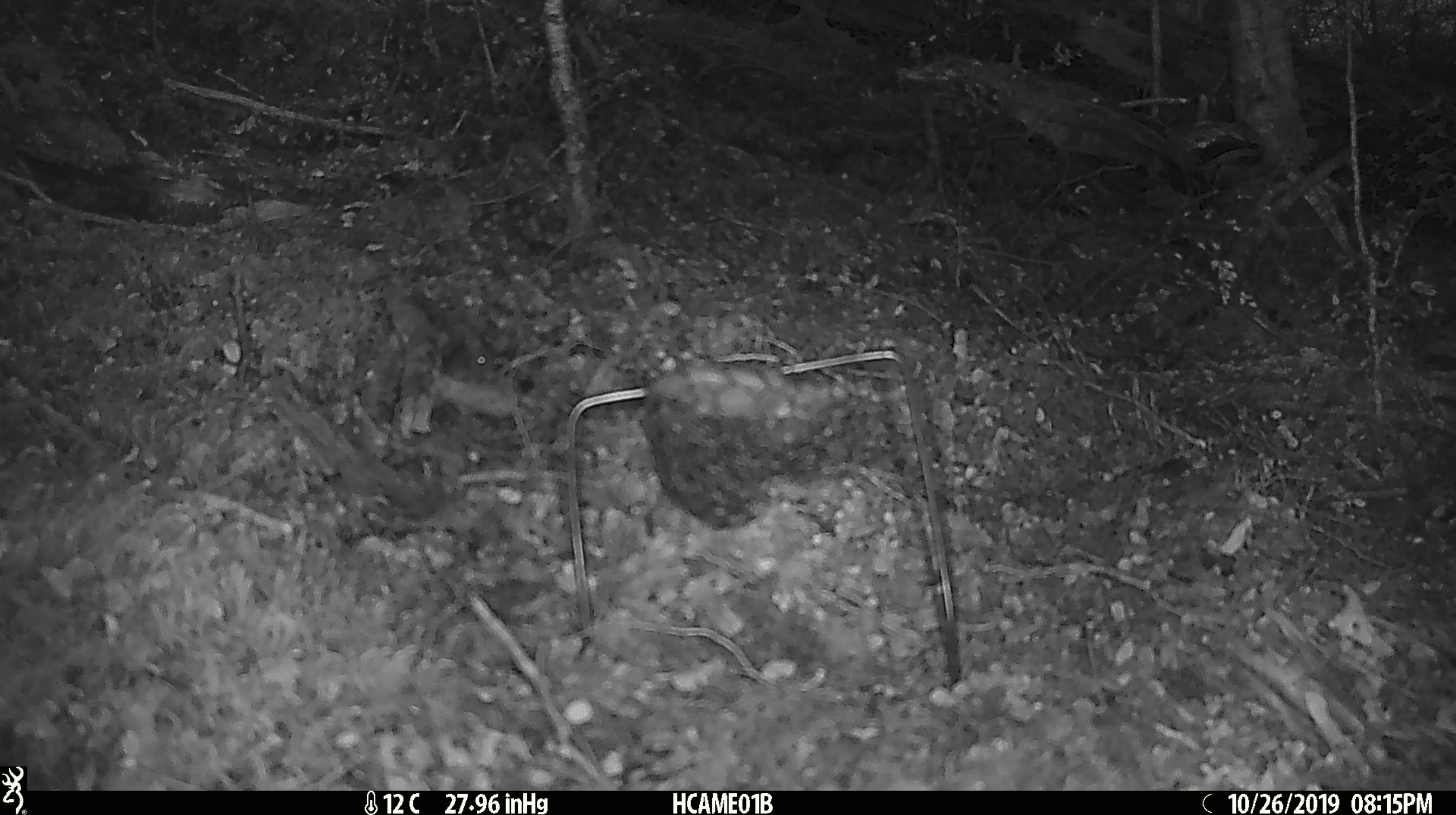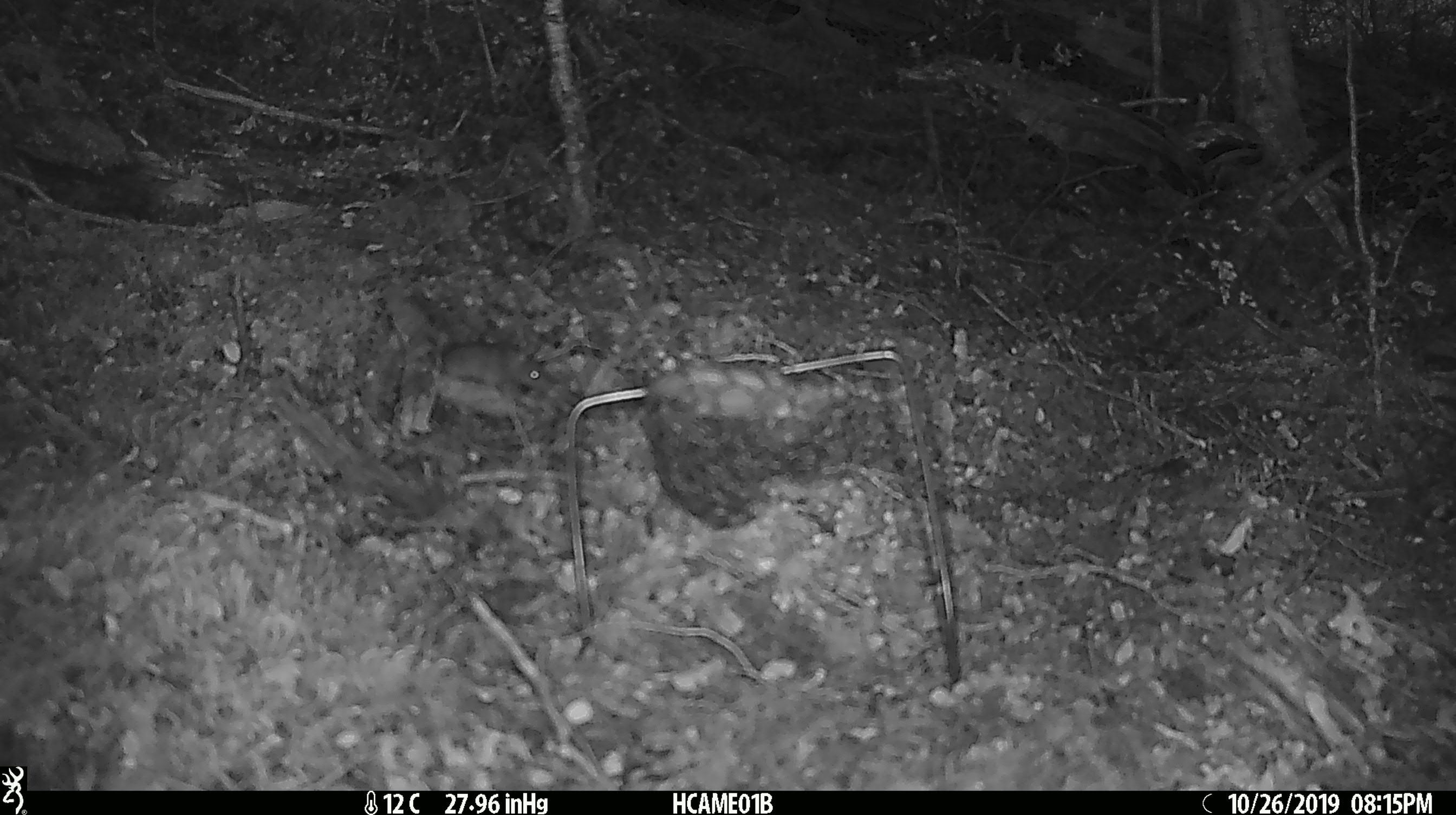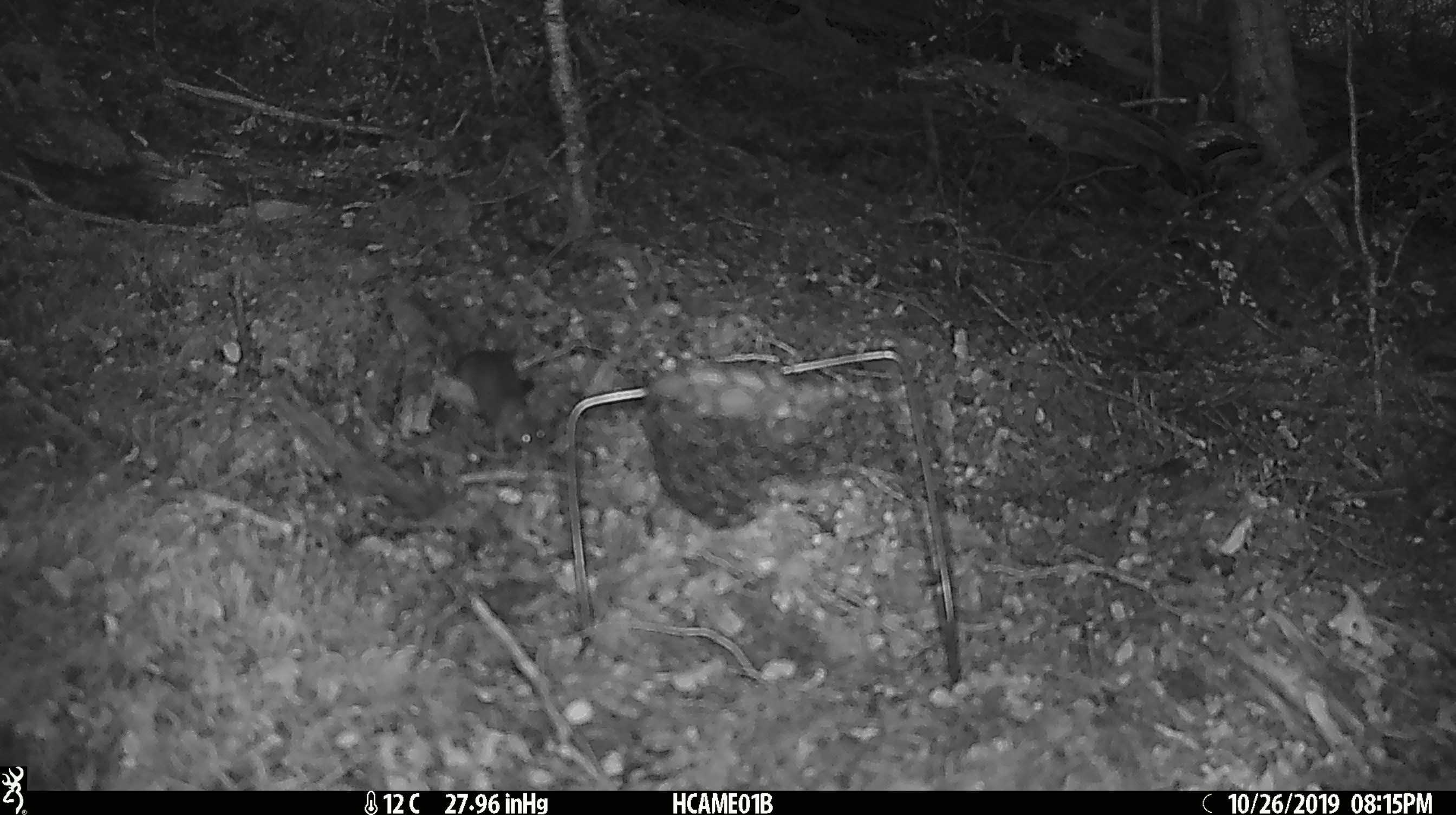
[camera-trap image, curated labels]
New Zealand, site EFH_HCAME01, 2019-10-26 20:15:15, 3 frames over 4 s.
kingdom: Animalia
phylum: Chordata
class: Mammalia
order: Rodentia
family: Muridae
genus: Mus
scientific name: Mus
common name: mouse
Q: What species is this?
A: Mouse (Mus).